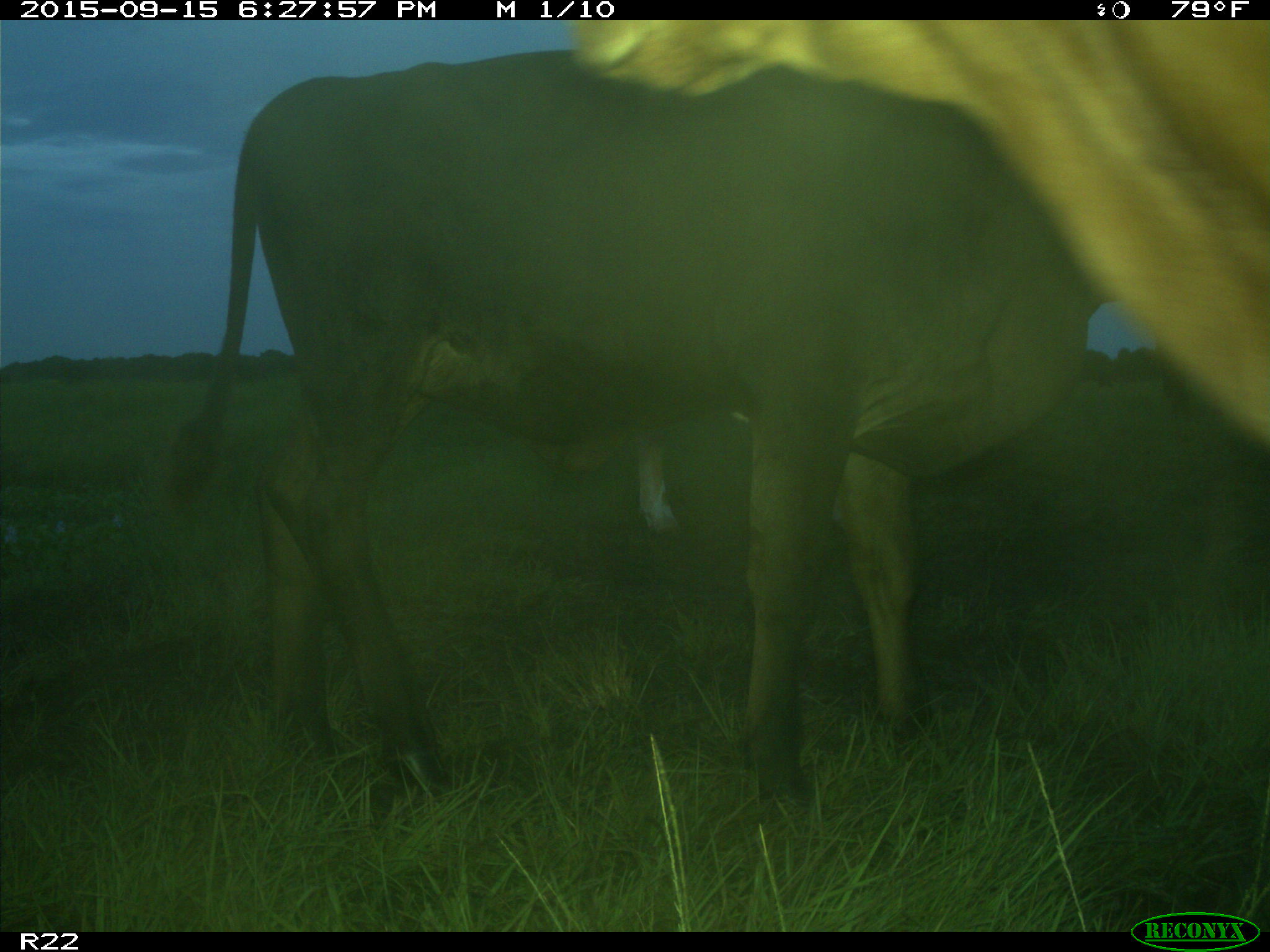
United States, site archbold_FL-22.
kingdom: Animalia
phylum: Chordata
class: Mammalia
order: Artiodactyla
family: Bovidae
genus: Bos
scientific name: Bos taurus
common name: domestic cow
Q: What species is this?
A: Bos taurus (domestic cow).